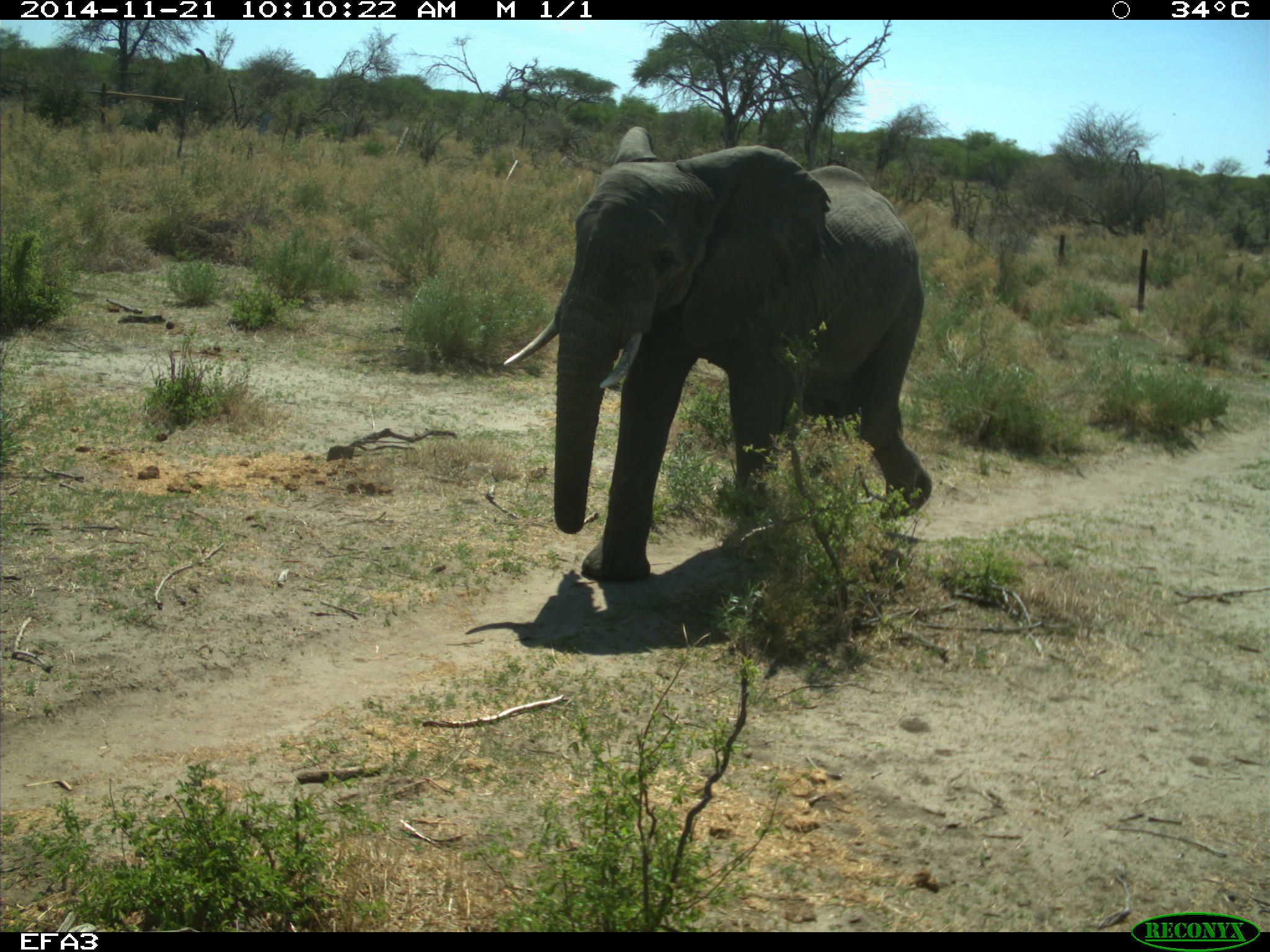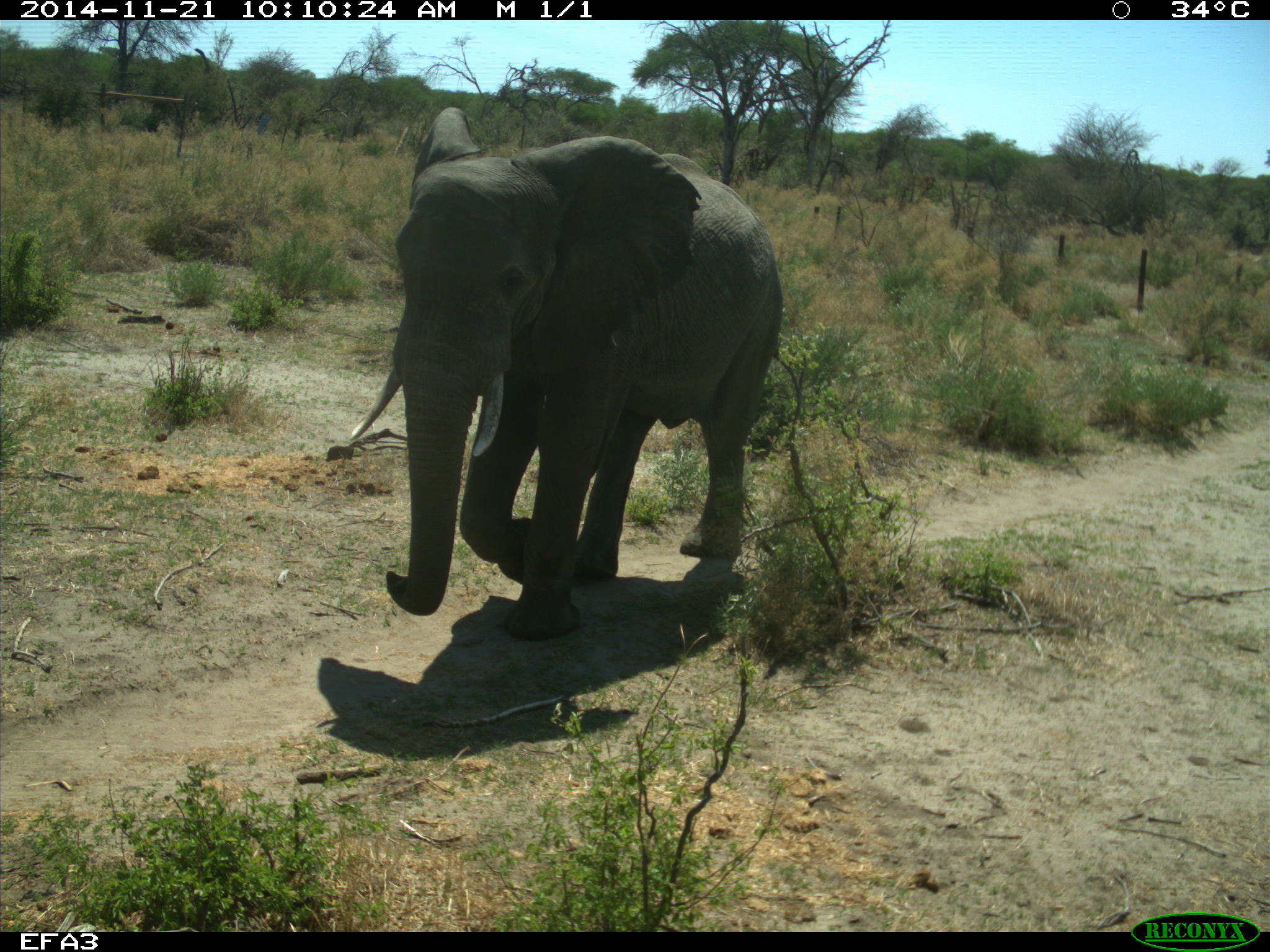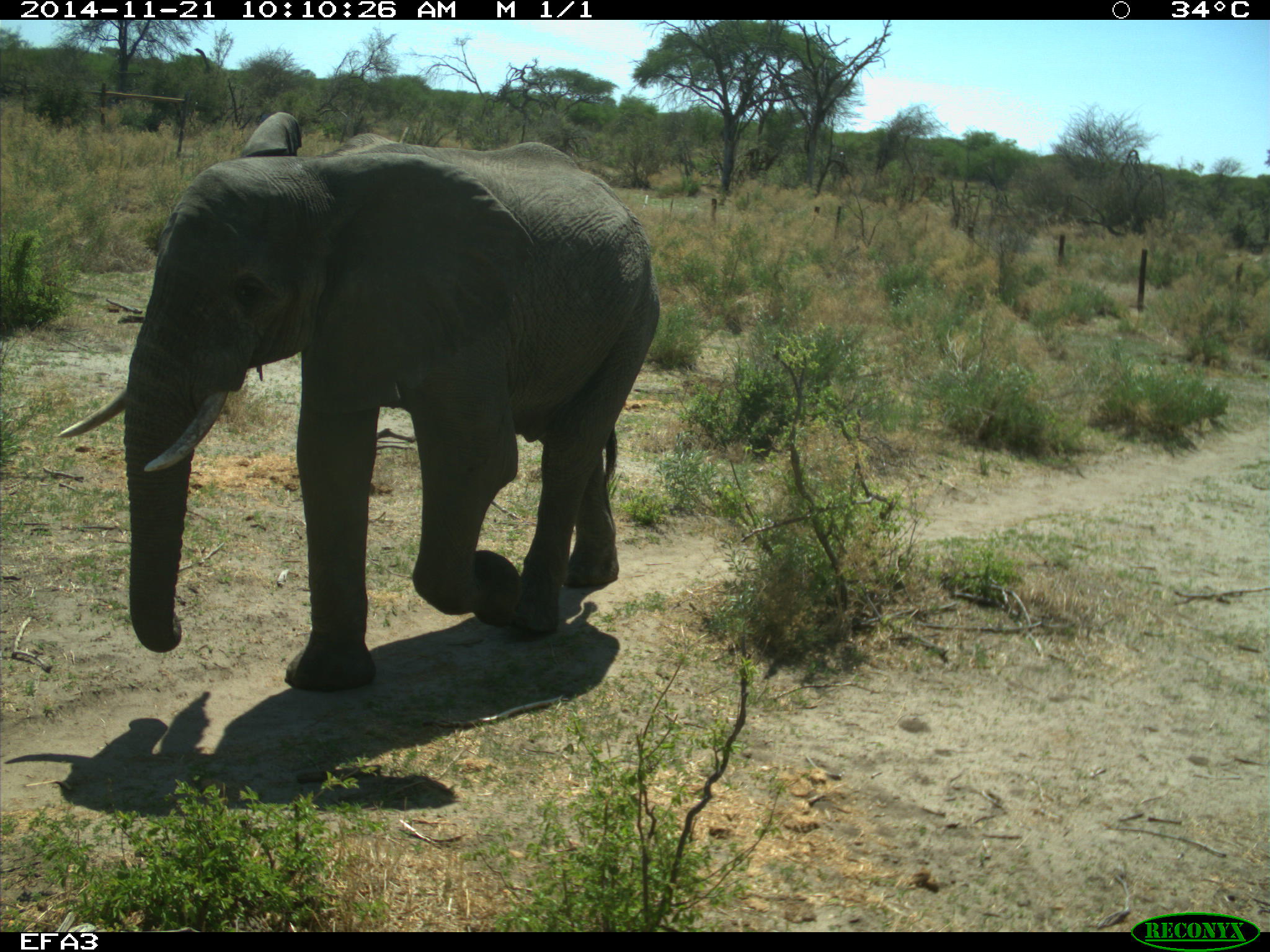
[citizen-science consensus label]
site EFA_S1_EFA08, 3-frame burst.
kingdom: Animalia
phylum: Chordata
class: Mammalia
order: Proboscidea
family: Elephantidae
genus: Loxodonta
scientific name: Loxodonta africana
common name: african bush elephant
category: elephant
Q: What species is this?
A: Elephant (african bush elephant) (Loxodonta africana).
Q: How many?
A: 1.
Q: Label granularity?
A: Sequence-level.